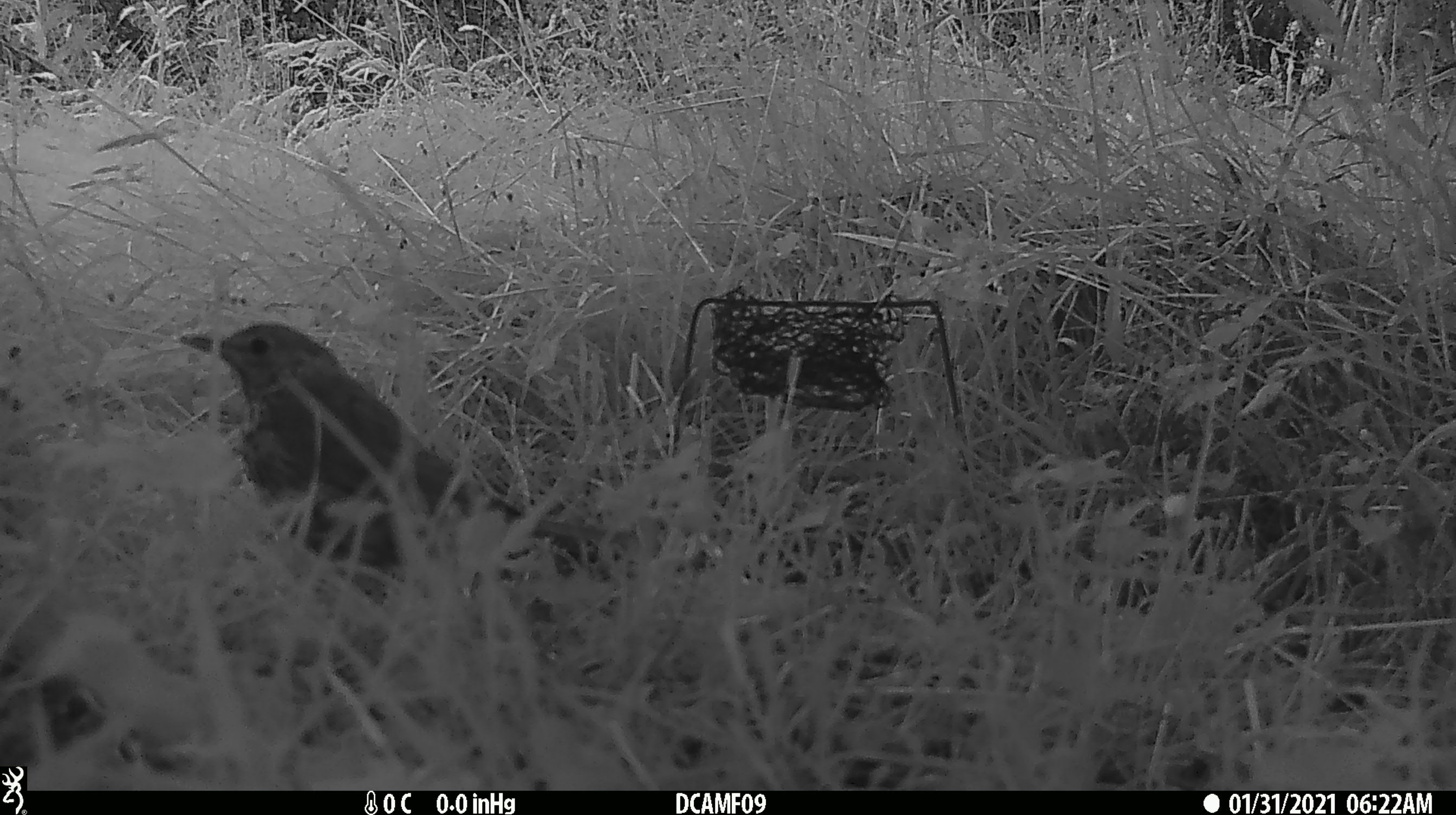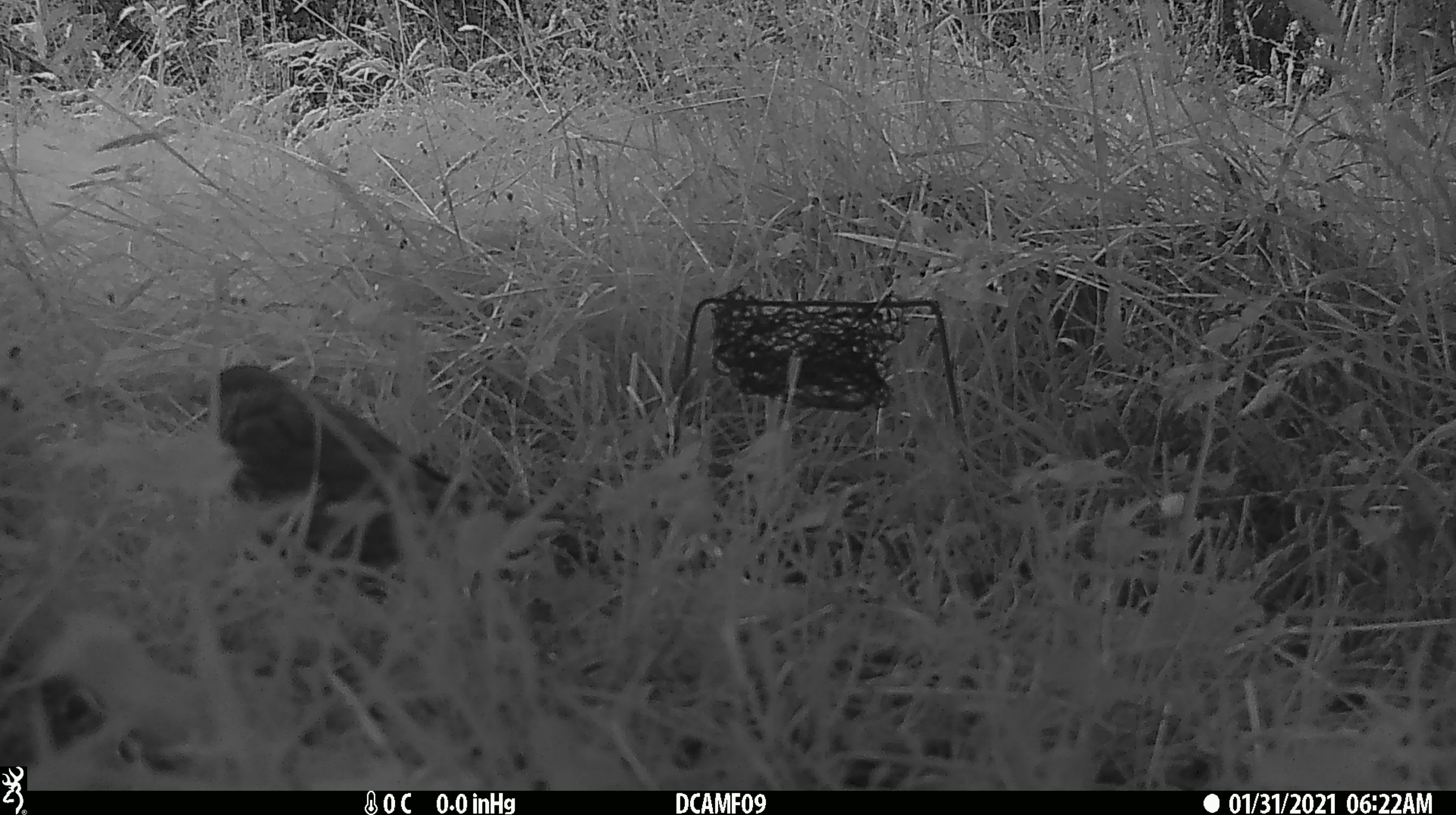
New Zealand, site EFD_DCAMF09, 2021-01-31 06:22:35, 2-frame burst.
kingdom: Animalia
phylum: Chordata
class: Aves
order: Passeriformes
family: Turdidae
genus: Turdus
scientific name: Turdus philomelos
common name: song thrush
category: thrush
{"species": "thrush (song thrush) (Turdus philomelos)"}